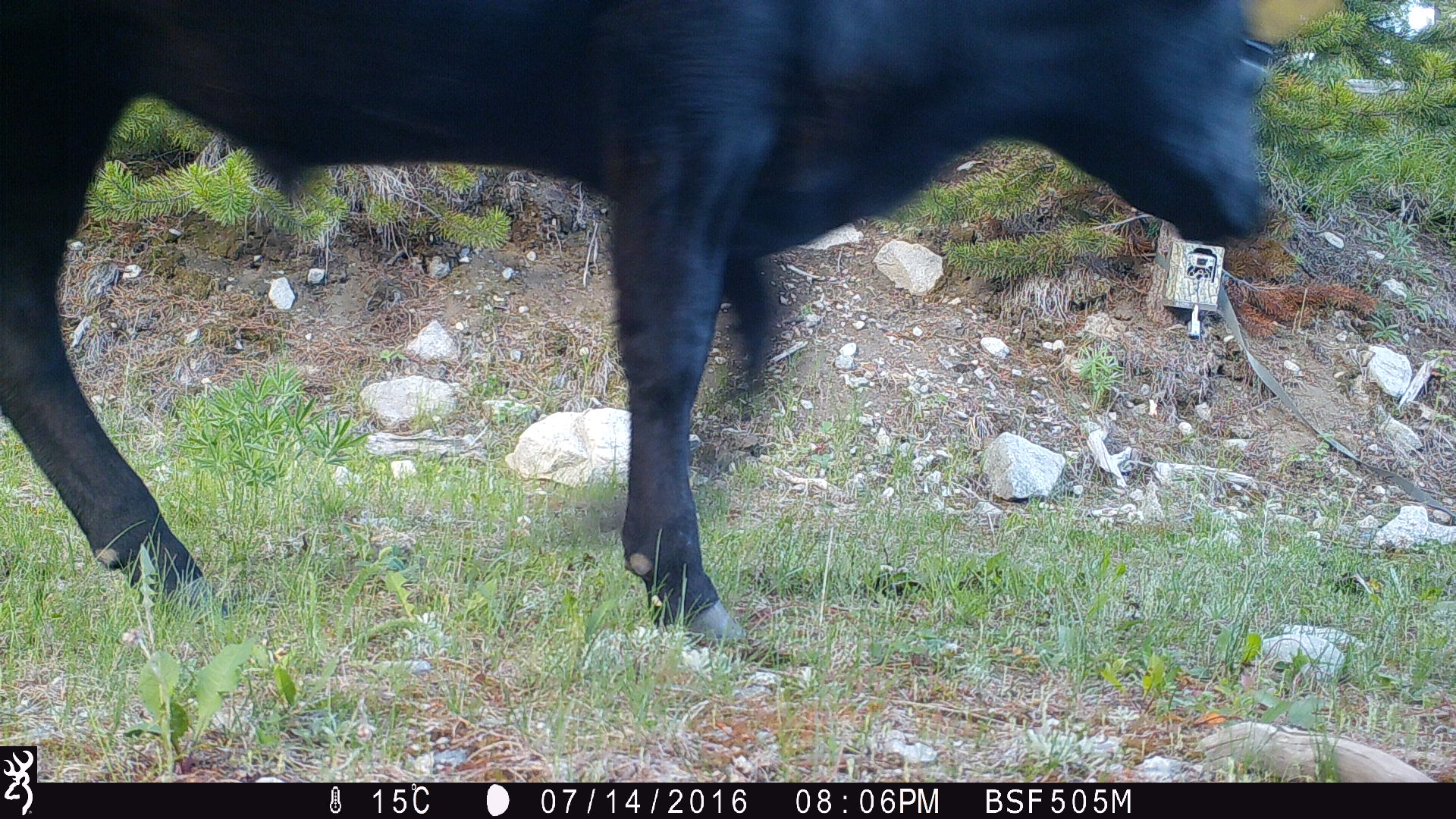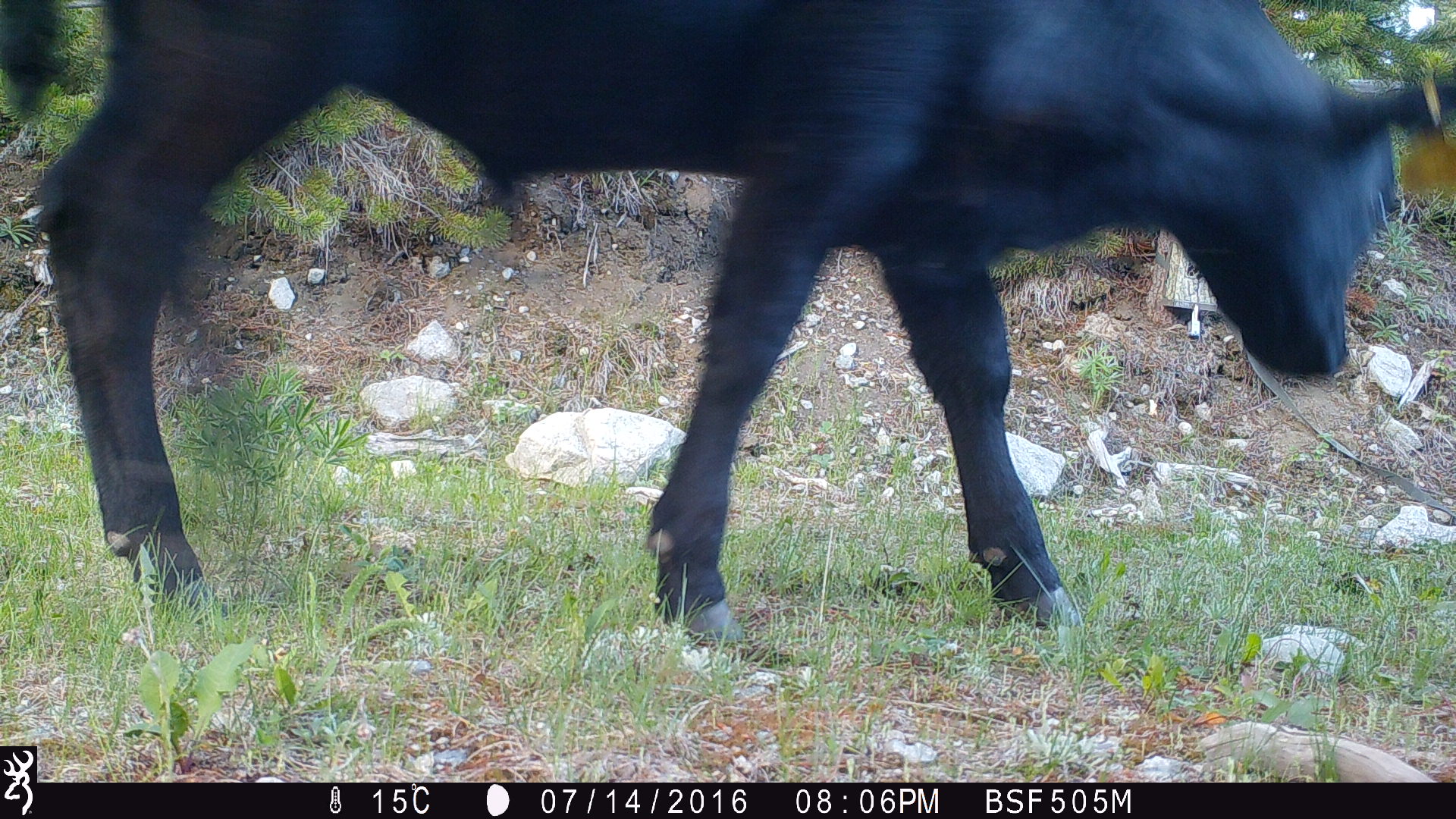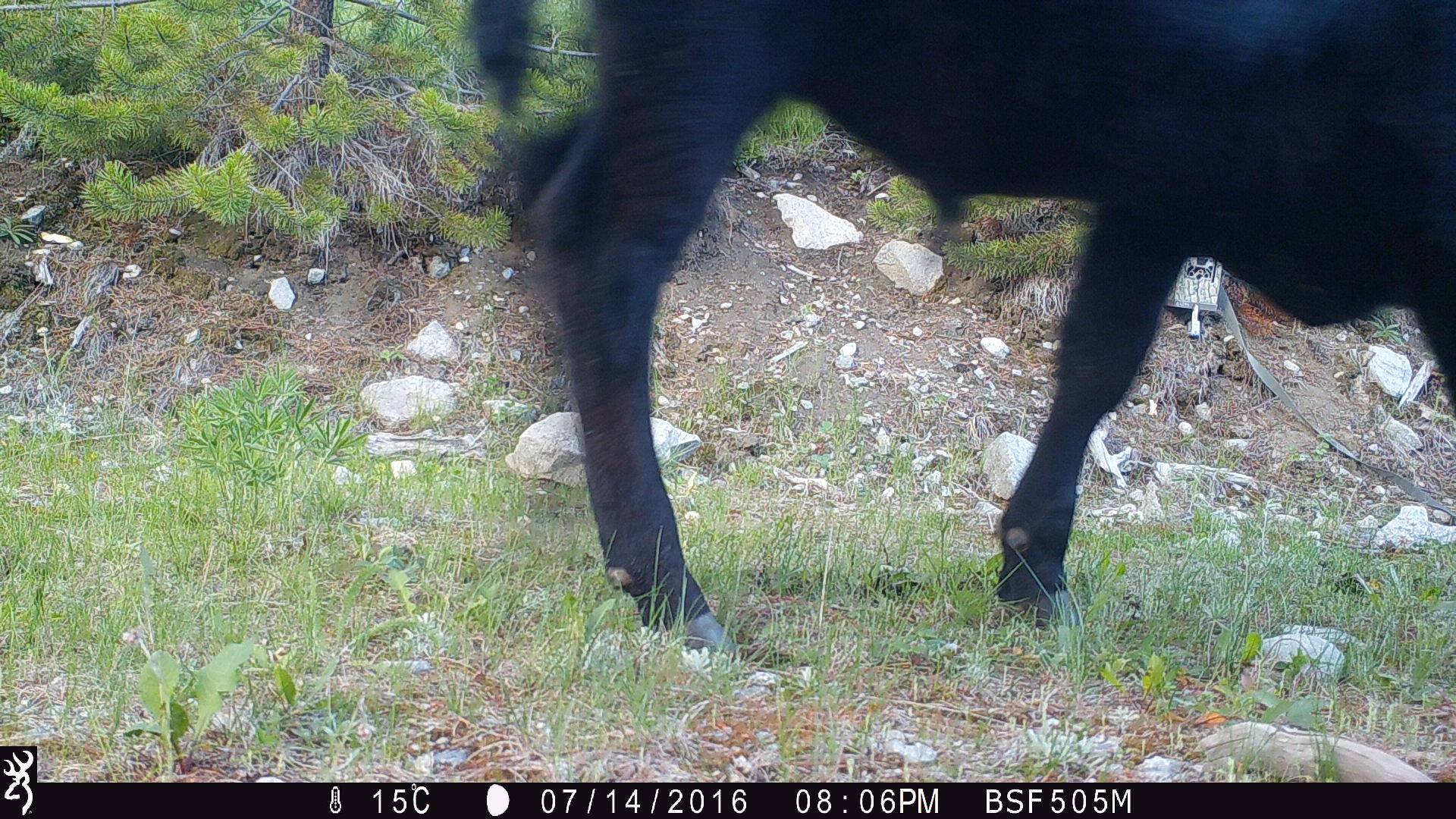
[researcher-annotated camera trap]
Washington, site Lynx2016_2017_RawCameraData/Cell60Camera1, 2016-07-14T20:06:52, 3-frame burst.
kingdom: Animalia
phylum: Chordata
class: Mammalia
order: Artiodactyla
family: Bovidae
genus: Bos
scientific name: Bos taurus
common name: domestic cattle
Domestic cattle (Bos taurus). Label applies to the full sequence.